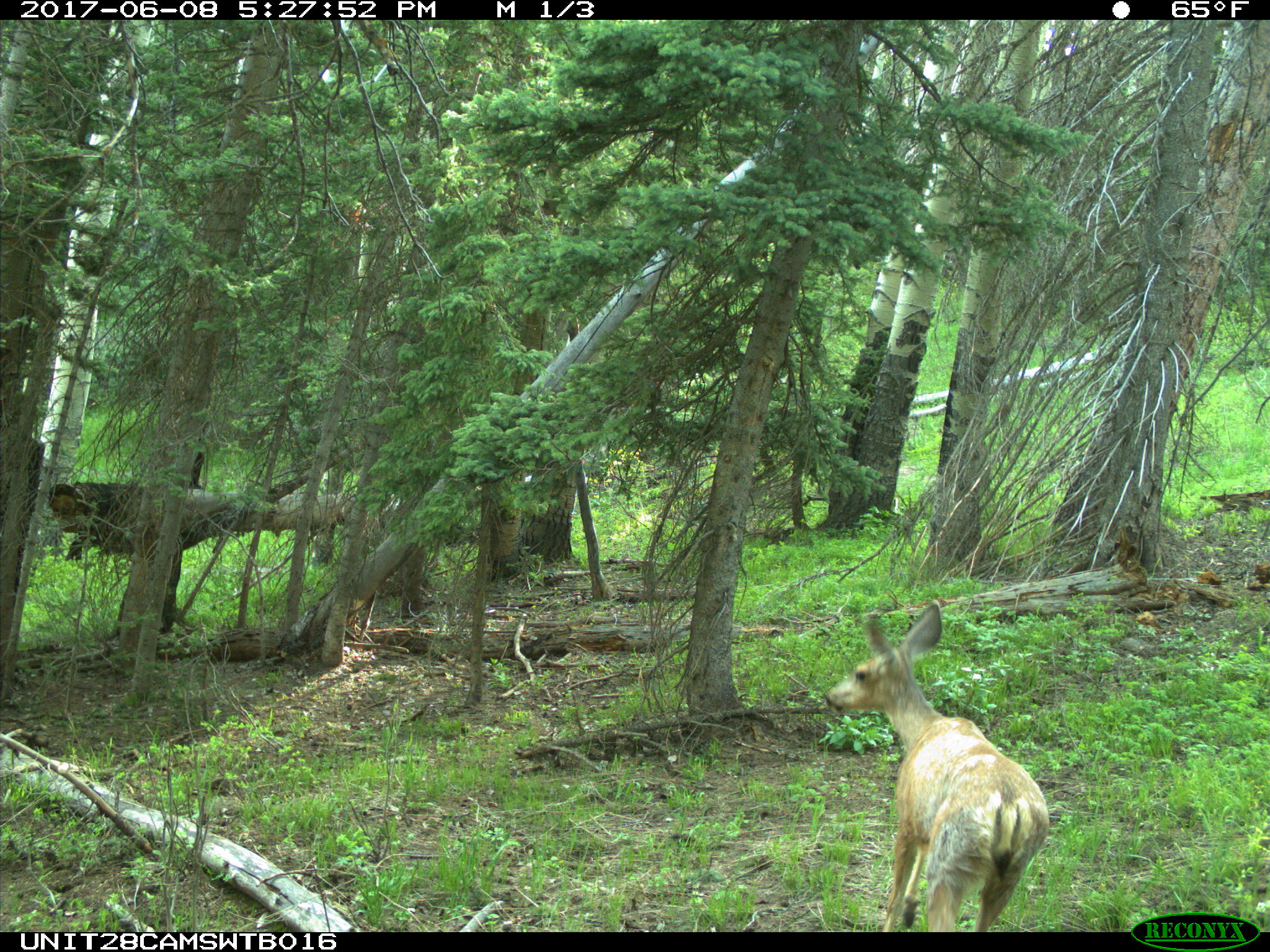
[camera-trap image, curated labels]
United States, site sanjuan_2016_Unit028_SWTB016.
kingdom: Animalia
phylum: Chordata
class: Mammalia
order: Artiodactyla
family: Cervidae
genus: Odocoileus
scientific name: Odocoileus hemionus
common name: mule deer